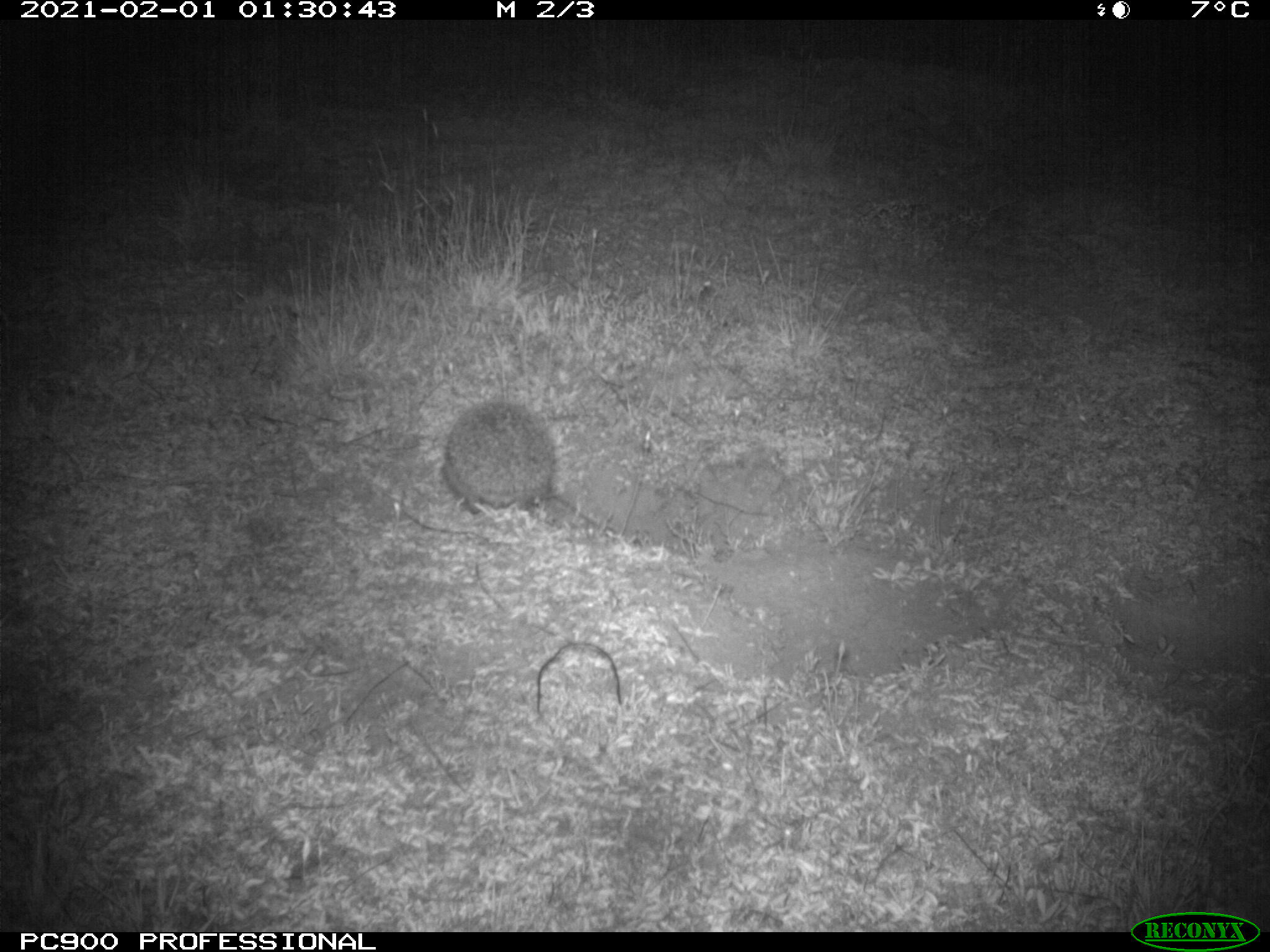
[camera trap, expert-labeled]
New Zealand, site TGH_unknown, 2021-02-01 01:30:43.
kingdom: Animalia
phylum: Chordata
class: Mammalia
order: Eulipotyphla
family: Erinaceidae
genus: Erinaceus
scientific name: Erinaceus europaeus europaeus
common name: european hedgehog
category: hedgehog